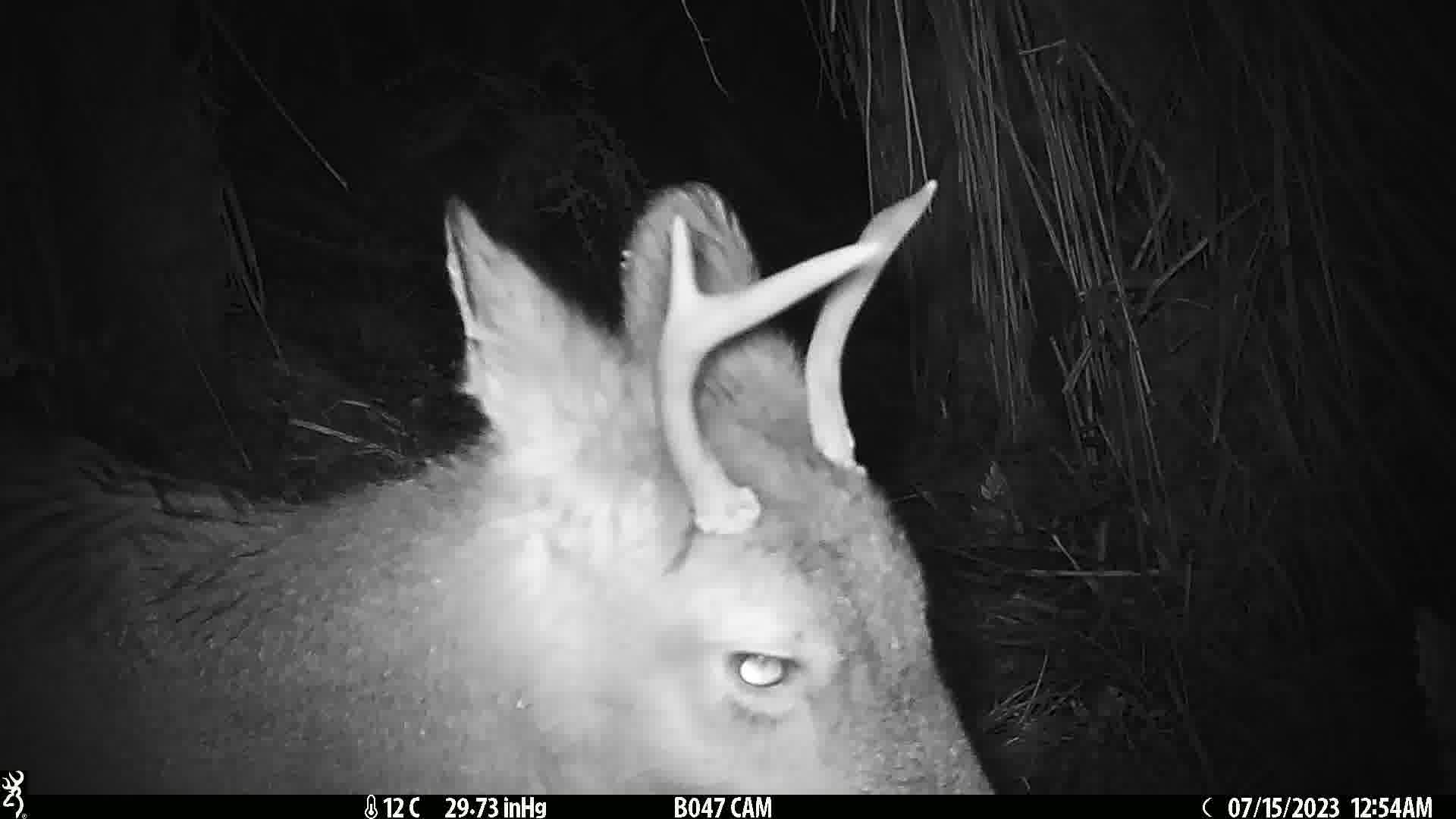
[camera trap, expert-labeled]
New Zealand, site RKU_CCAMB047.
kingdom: Animalia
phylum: Chordata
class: Mammalia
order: Artiodactyla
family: Cervidae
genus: Odocoileus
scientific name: Odocoileus virginianus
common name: white-tailed deer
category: white tailed deer